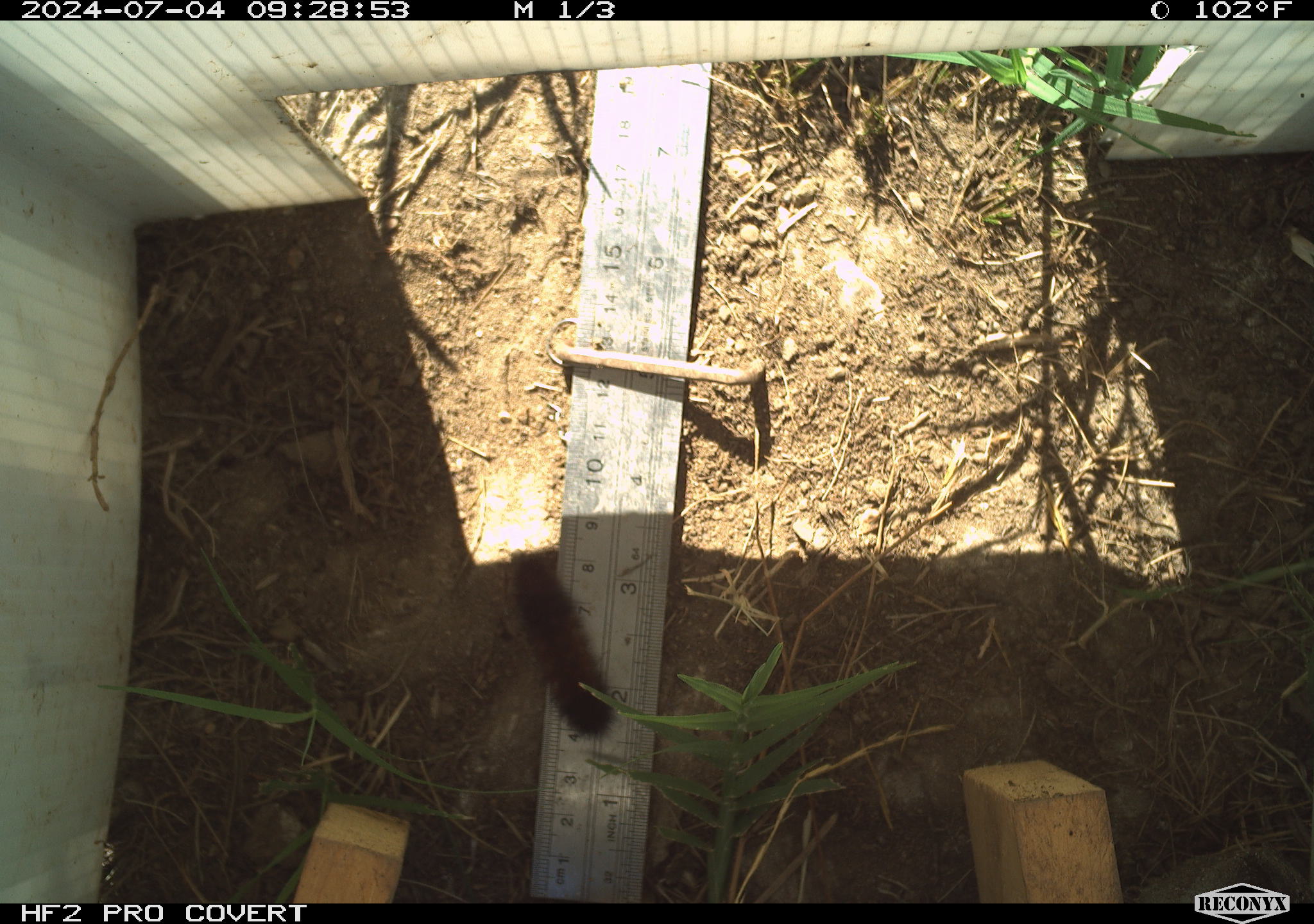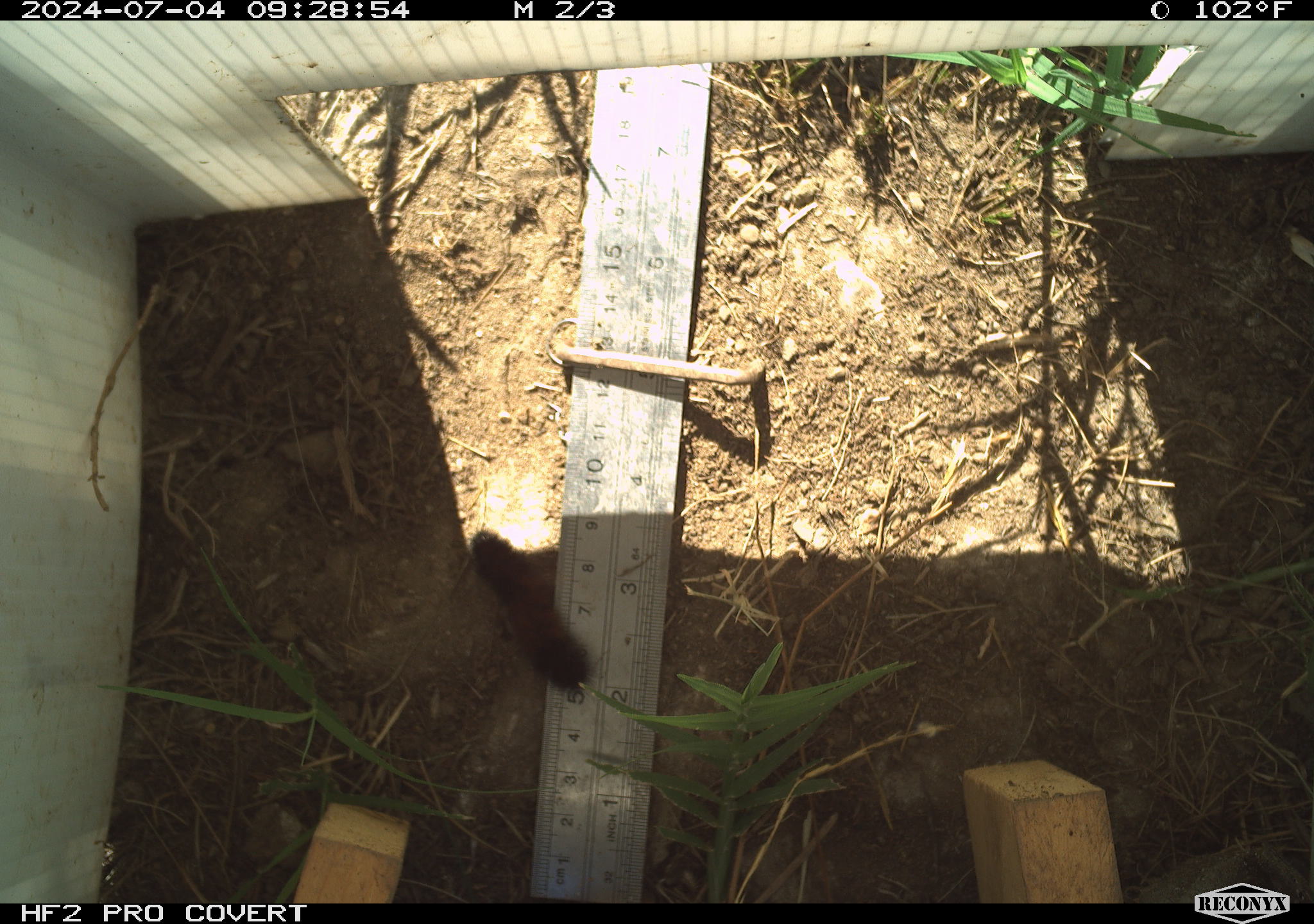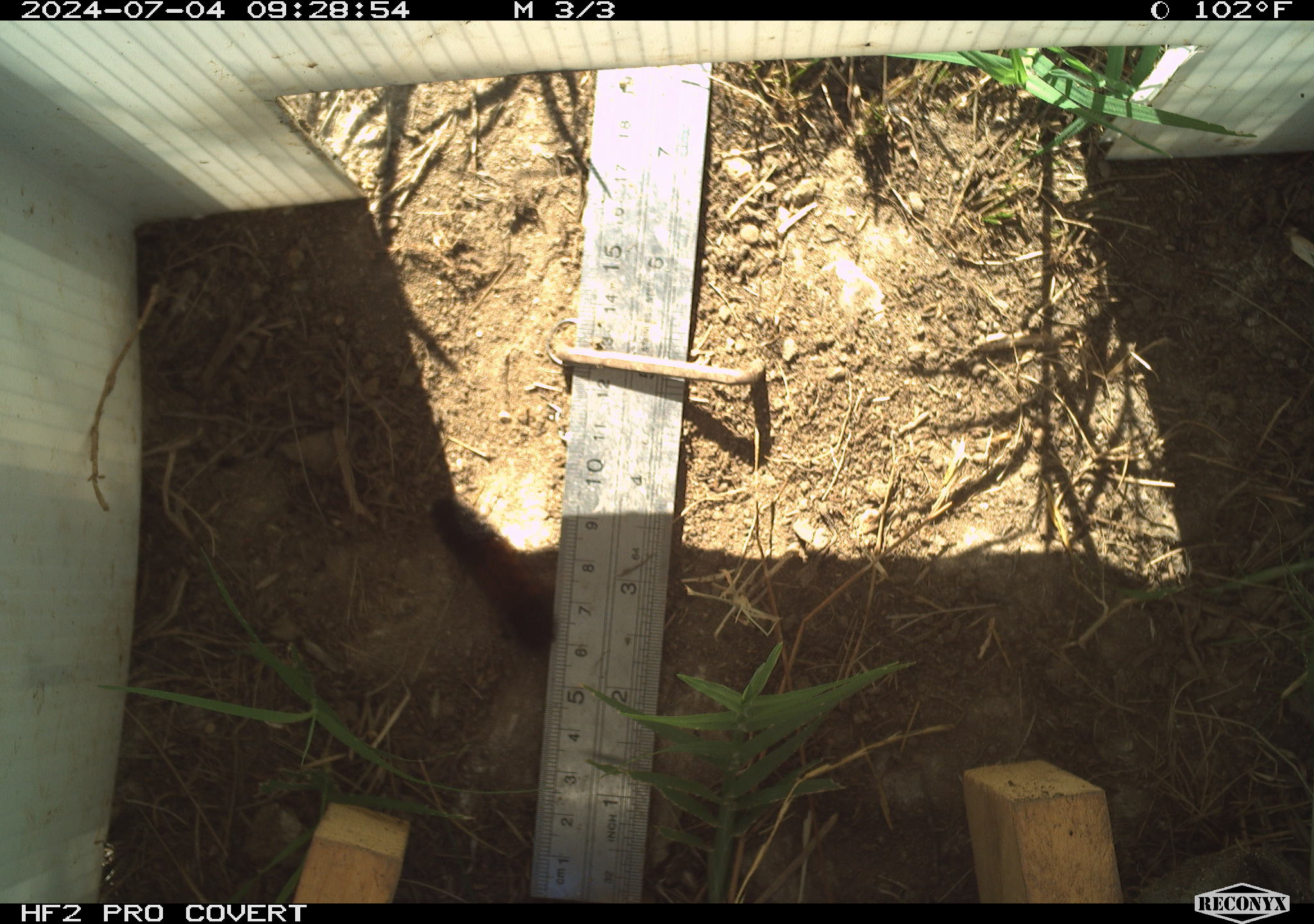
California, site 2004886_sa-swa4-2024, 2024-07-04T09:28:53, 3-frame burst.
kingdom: Animalia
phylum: Arthropoda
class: Insecta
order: Lepidoptera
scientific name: Lepidoptera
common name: butterflies and moths